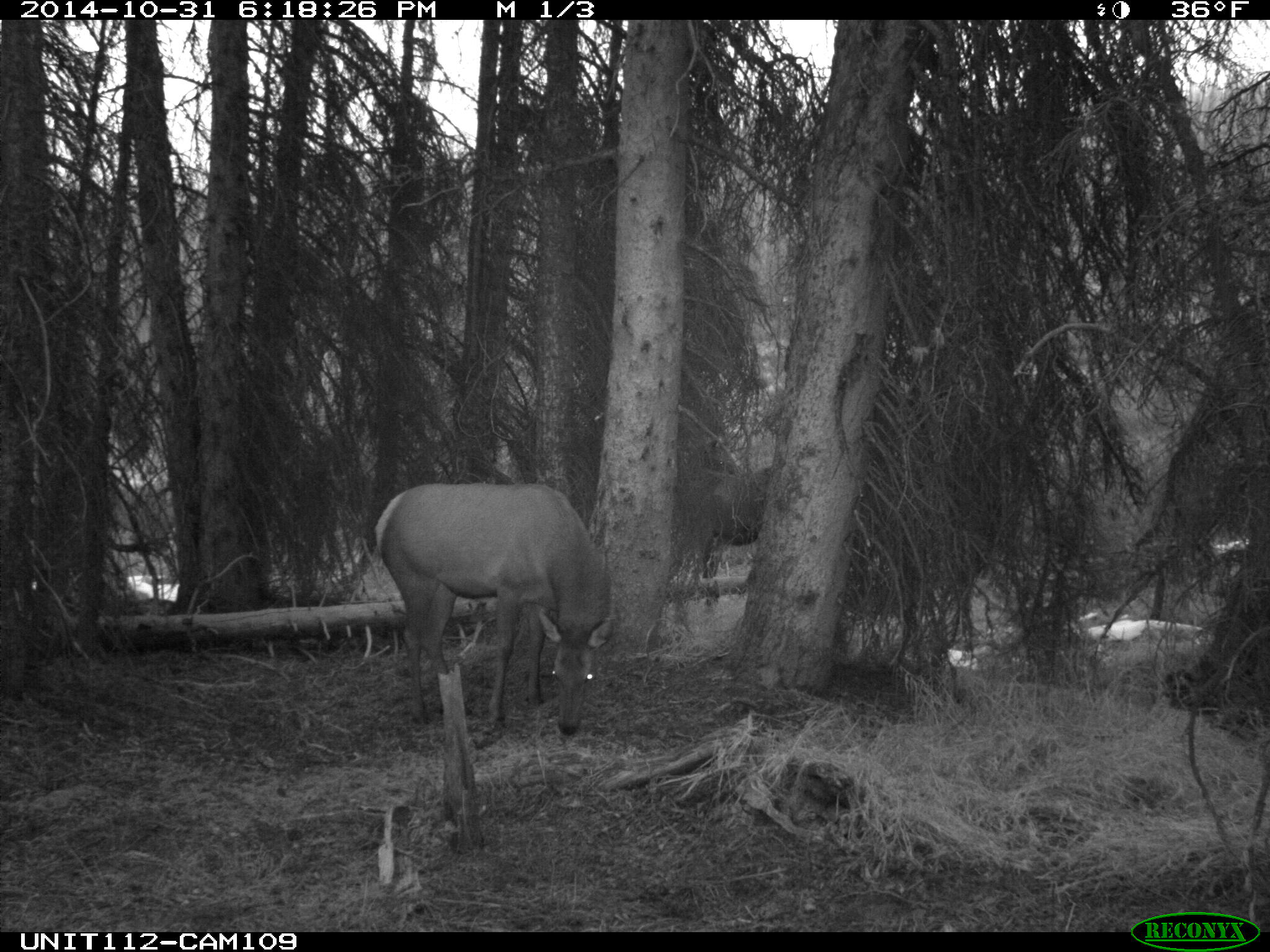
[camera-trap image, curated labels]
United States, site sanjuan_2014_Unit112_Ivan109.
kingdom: Animalia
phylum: Chordata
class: Mammalia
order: Artiodactyla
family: Cervidae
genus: Cervus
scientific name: Cervus elaphus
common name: red deer